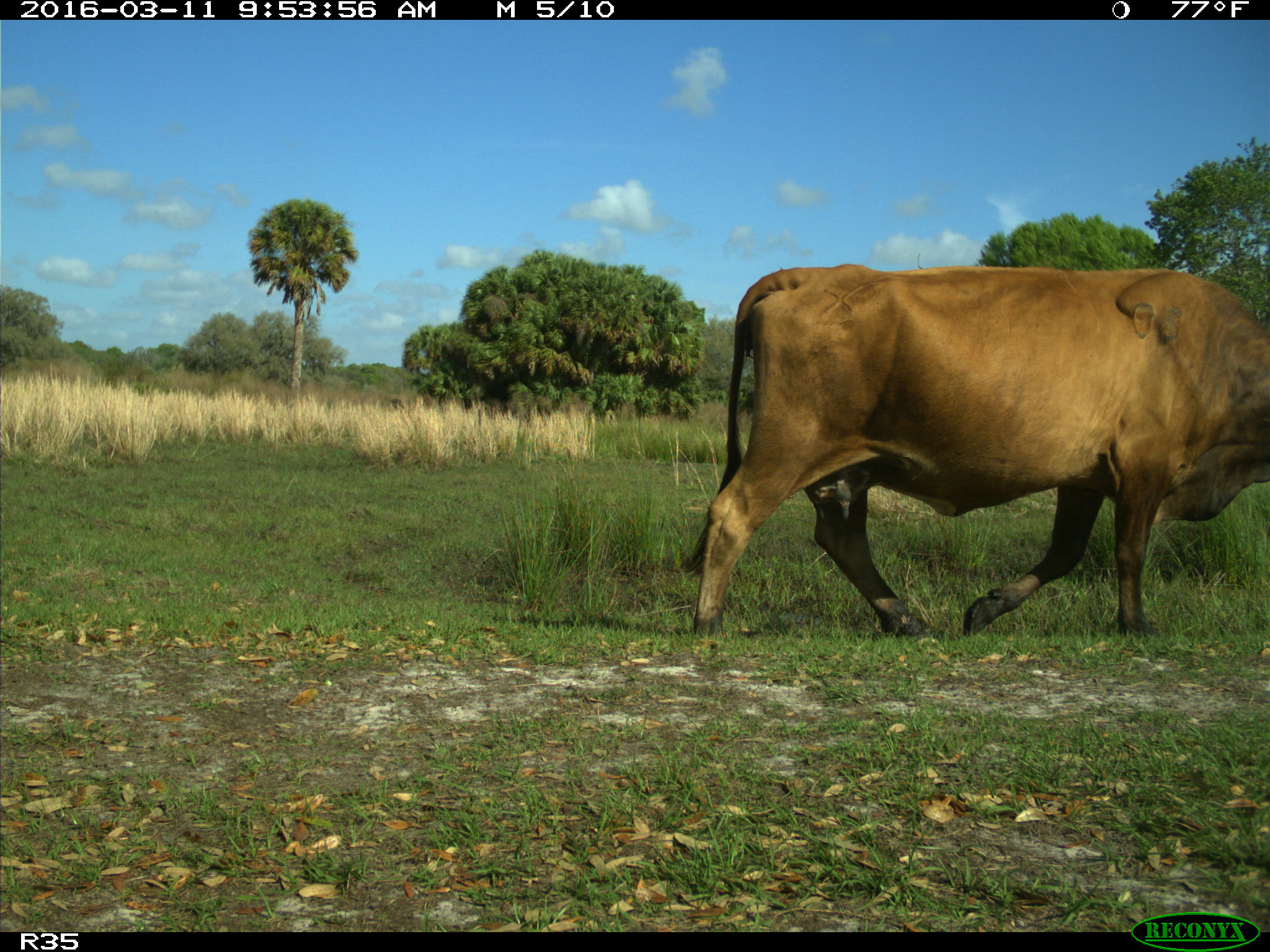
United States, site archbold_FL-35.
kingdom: Animalia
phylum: Chordata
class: Mammalia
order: Artiodactyla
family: Bovidae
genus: Bos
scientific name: Bos taurus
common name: domestic cow